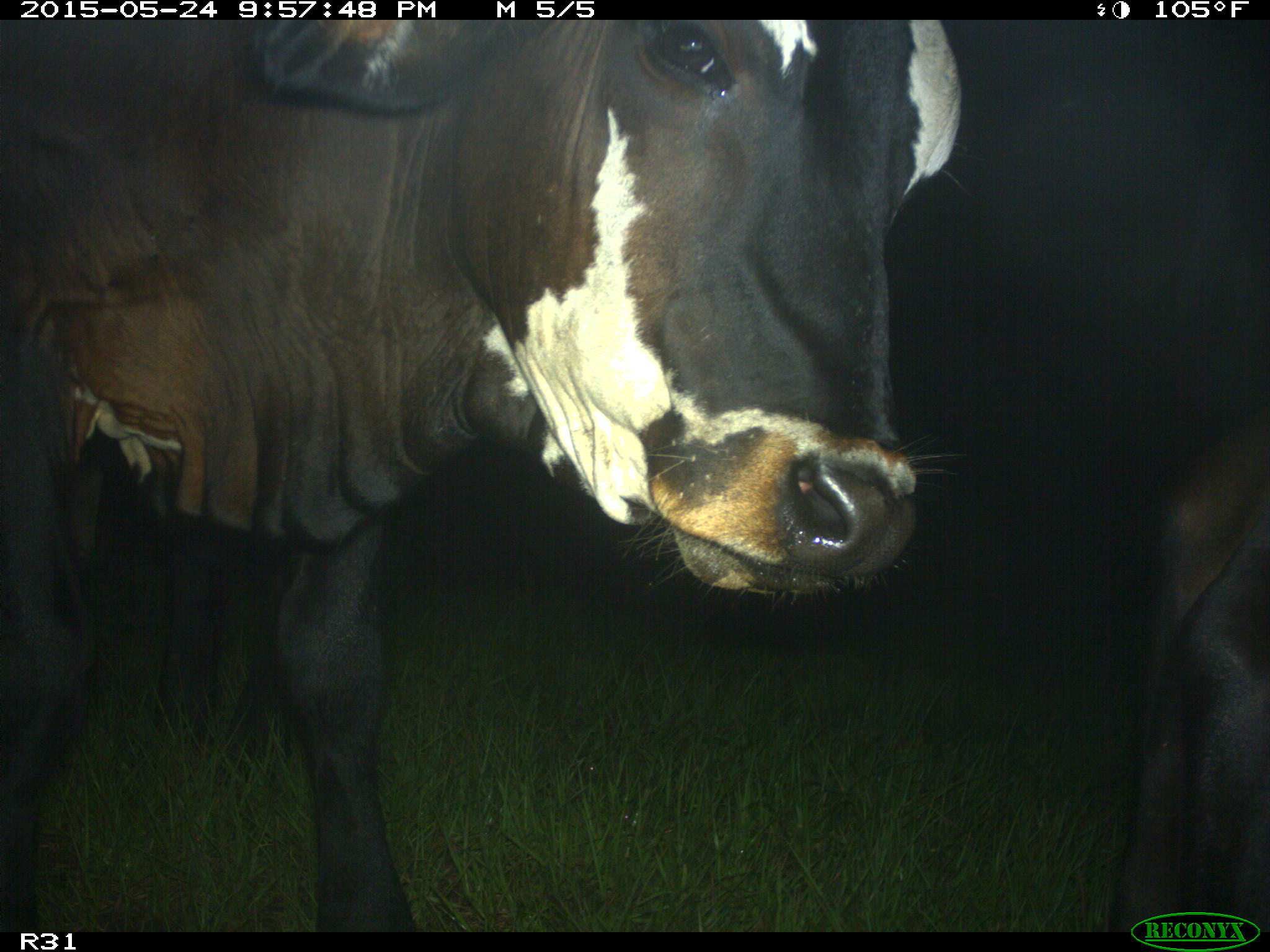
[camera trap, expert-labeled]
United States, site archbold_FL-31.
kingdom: Animalia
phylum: Chordata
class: Mammalia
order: Artiodactyla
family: Bovidae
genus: Bos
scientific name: Bos taurus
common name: domestic cow